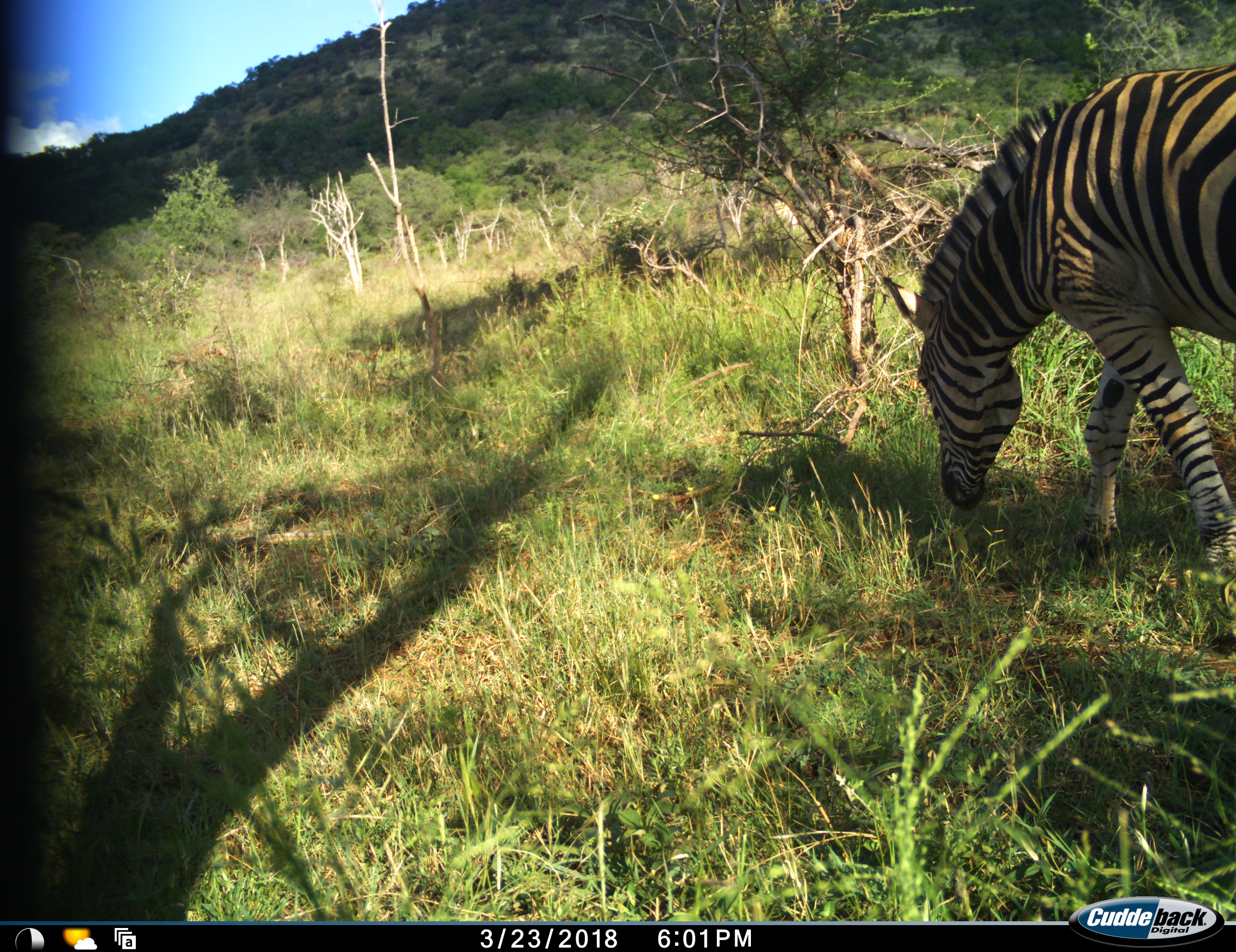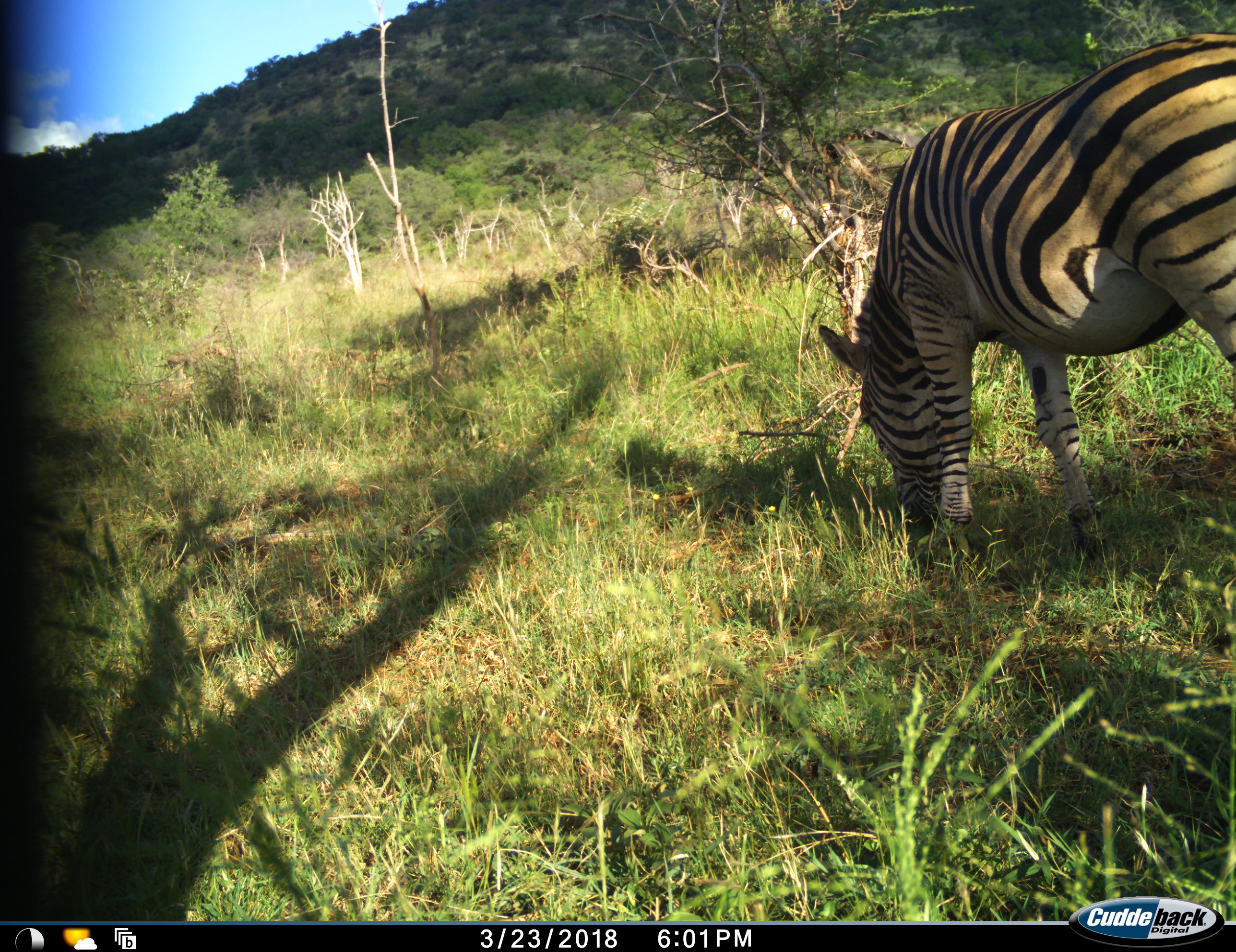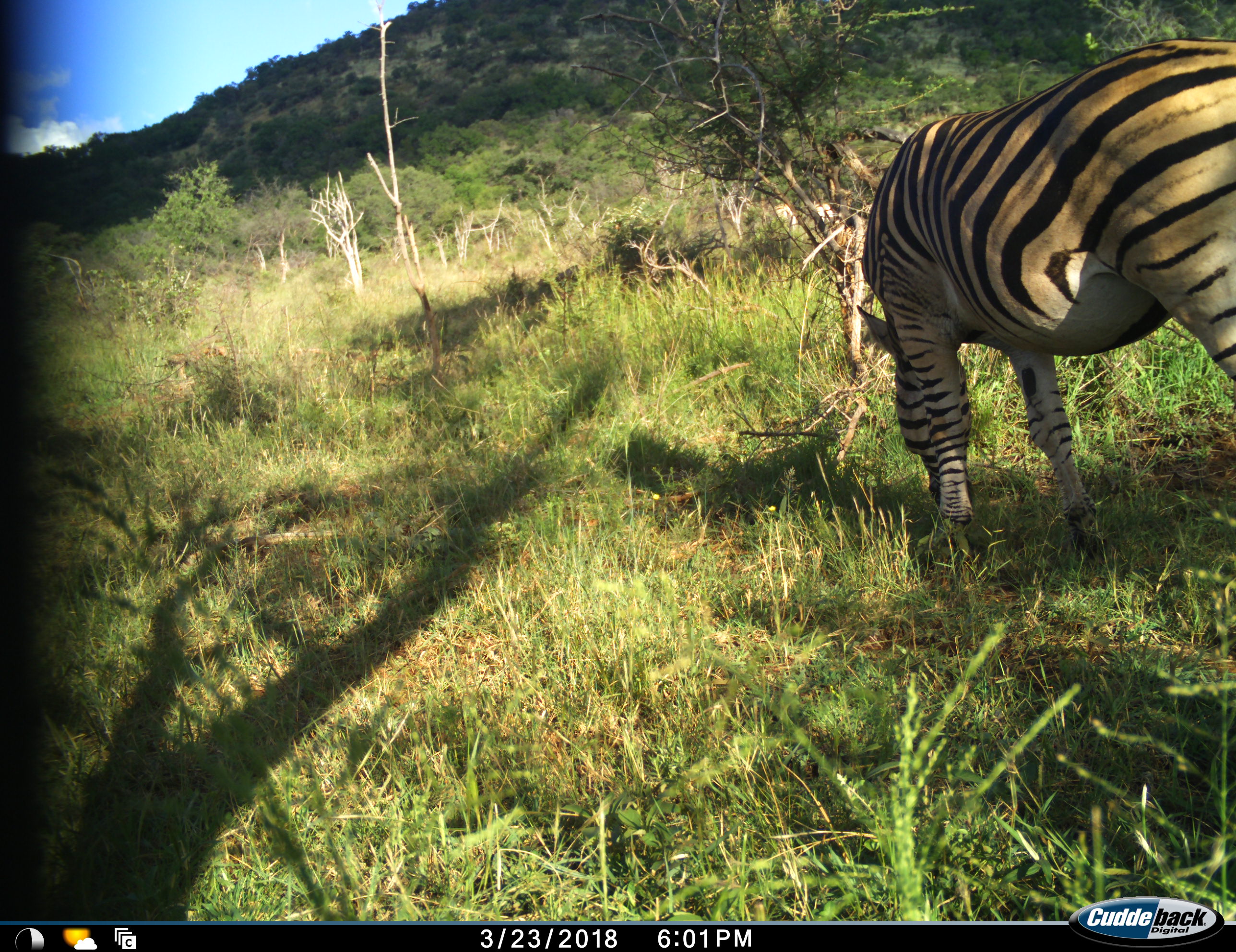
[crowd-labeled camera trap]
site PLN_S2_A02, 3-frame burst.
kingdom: Animalia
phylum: Chordata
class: Mammalia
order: Perissodactyla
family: Equidae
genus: Equus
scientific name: Equus quagga burchellii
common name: burchell's zebra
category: zebraburchells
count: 1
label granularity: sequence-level